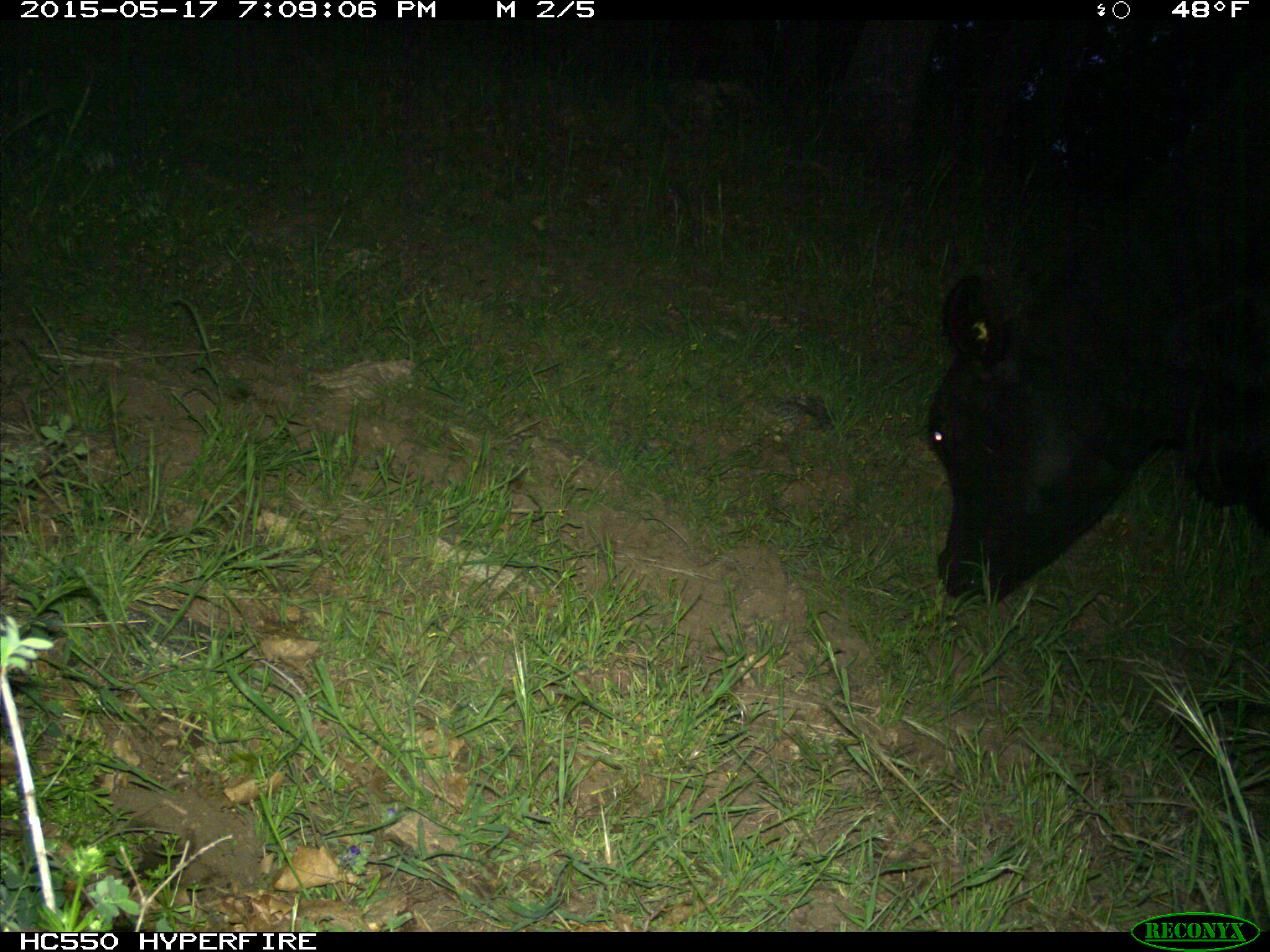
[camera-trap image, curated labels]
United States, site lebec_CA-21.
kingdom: Animalia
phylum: Chordata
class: Mammalia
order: Artiodactyla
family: Bovidae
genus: Bos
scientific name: Bos taurus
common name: domestic cow